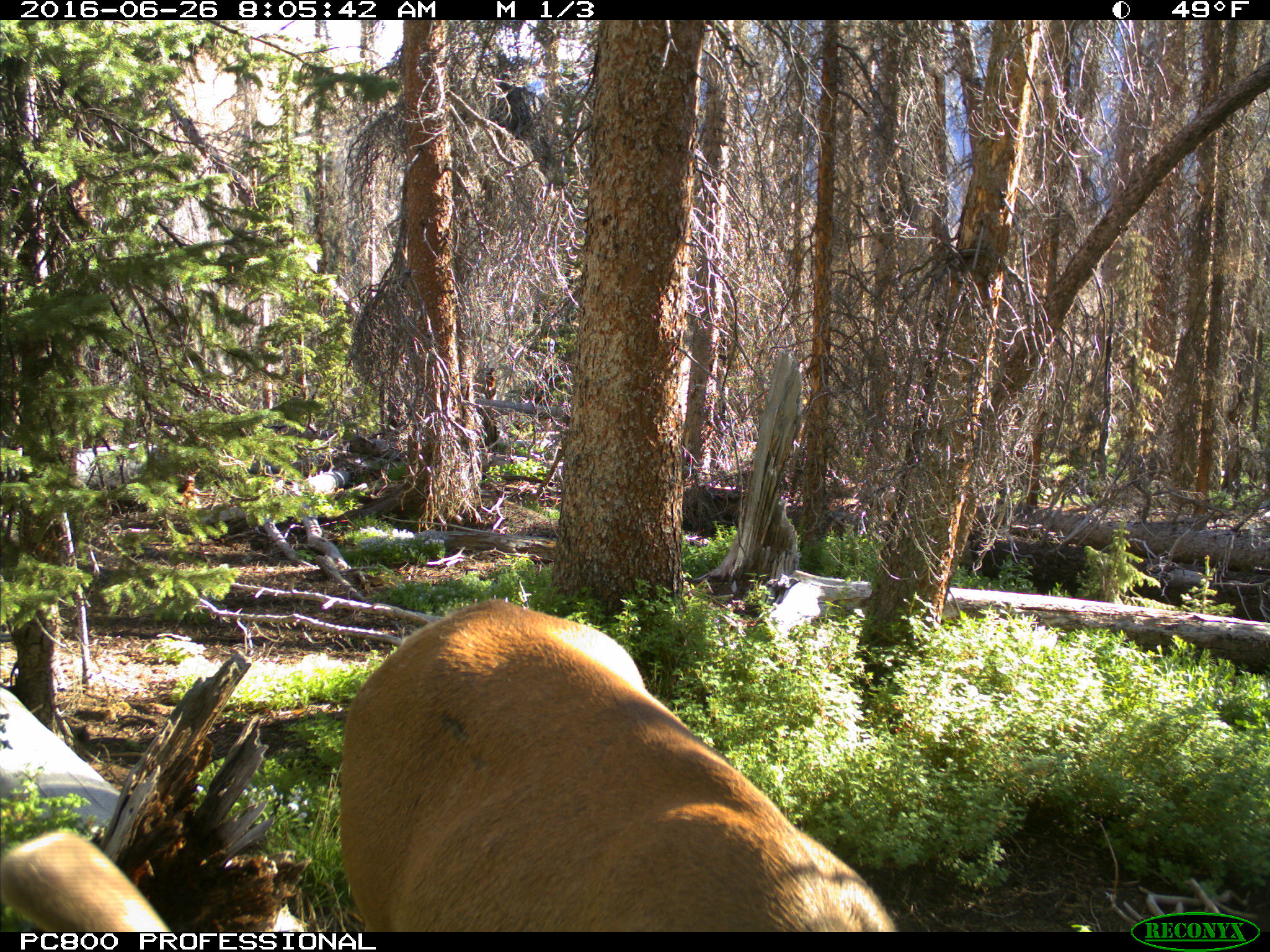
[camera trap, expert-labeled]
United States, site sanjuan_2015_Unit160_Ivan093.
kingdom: Animalia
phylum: Chordata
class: Mammalia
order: Artiodactyla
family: Cervidae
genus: Cervus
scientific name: Cervus elaphus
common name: red deer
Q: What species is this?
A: Cervus elaphus (red deer).